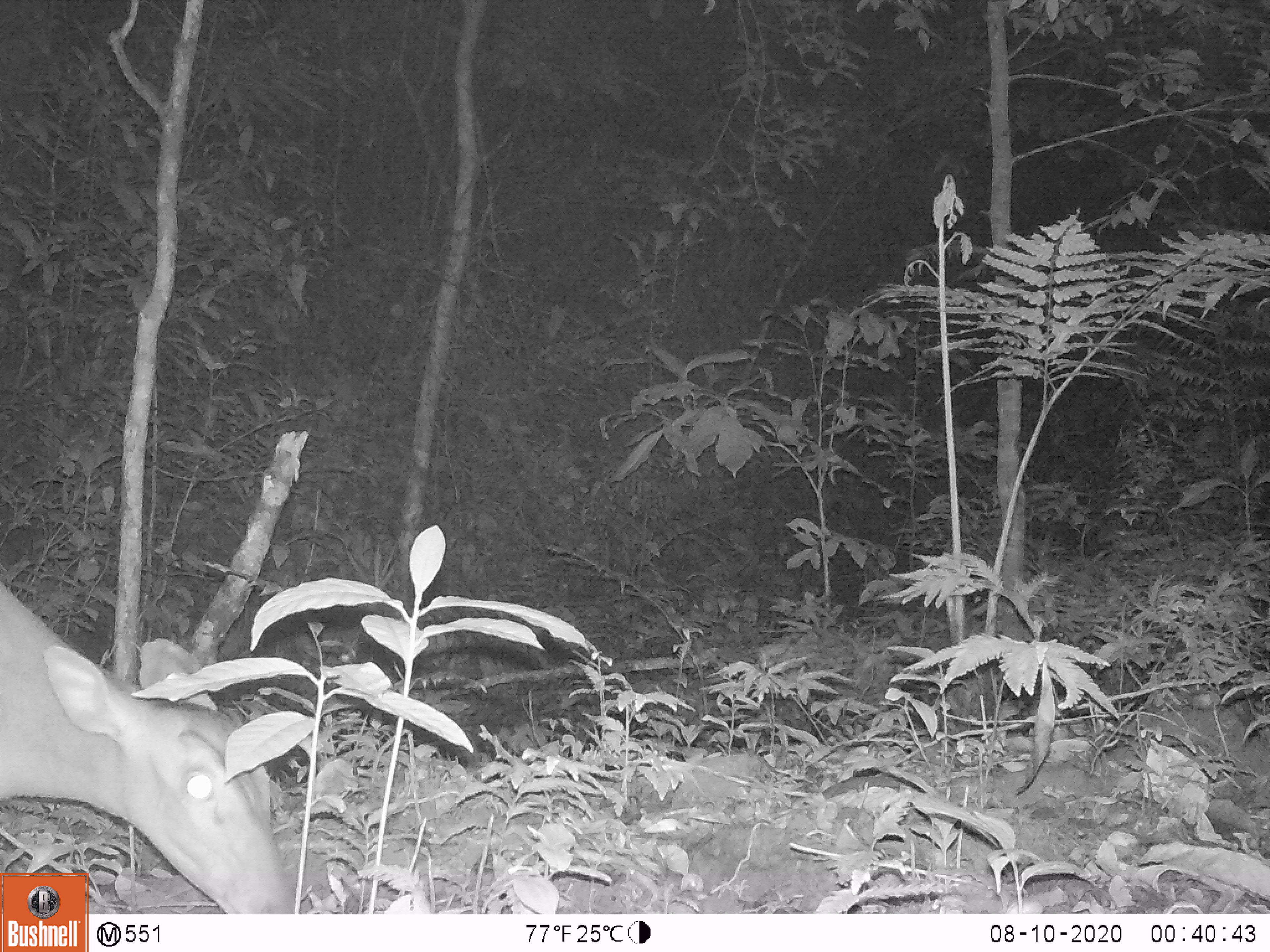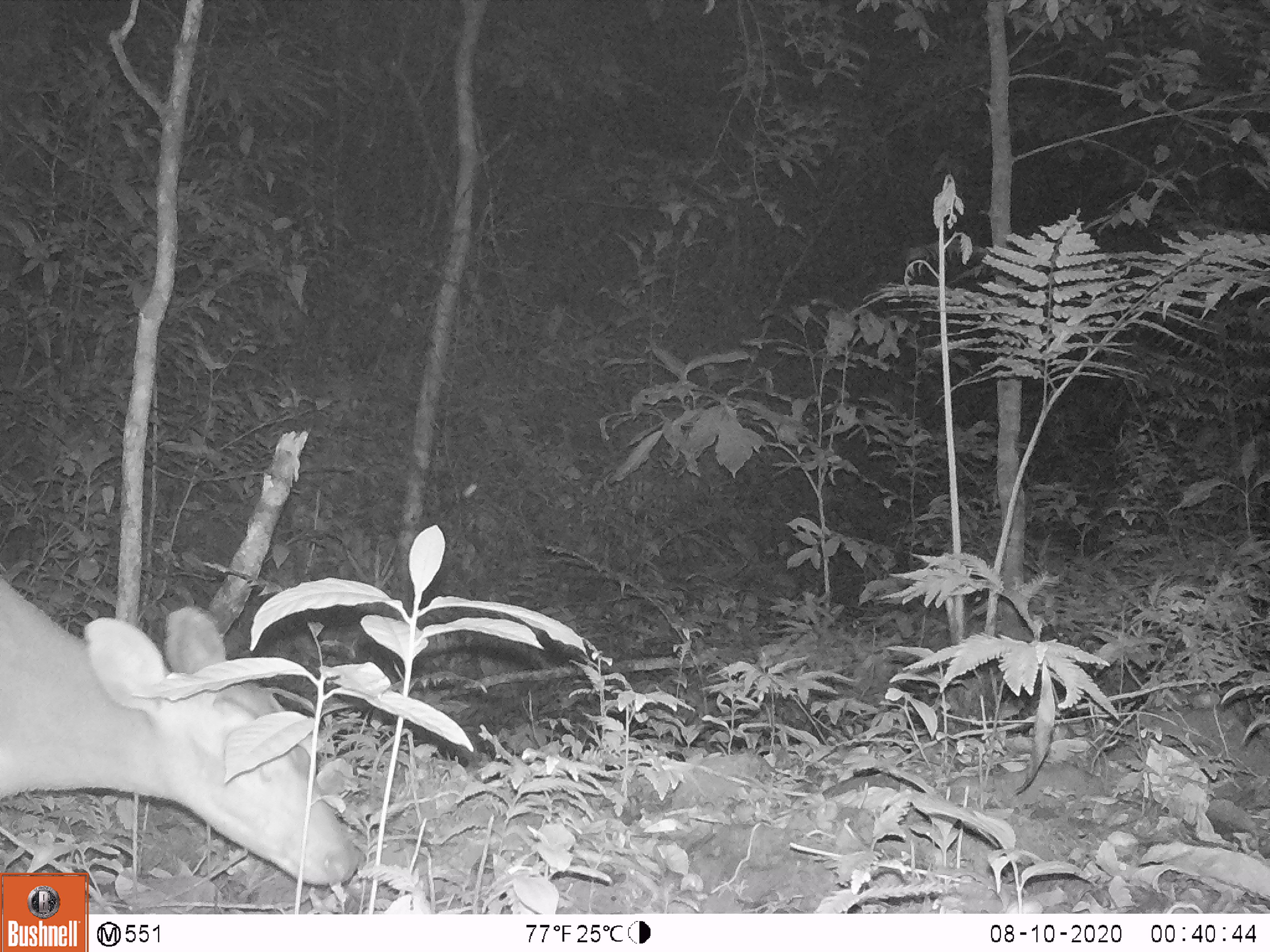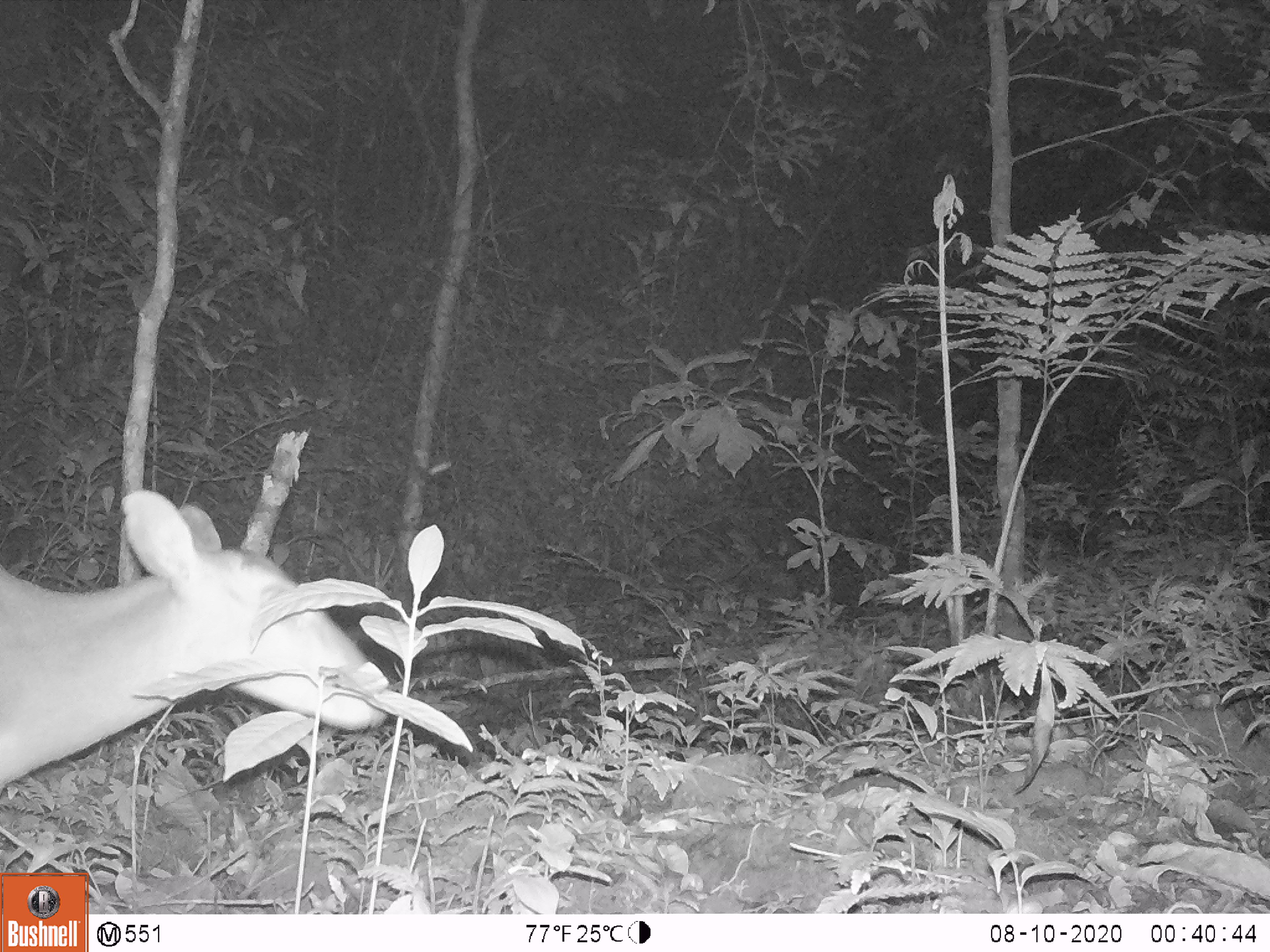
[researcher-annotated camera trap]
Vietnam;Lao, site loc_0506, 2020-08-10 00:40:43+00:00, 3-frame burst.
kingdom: Animalia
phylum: Chordata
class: Mammalia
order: Artiodactyla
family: Cervidae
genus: Muntiacus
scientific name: Muntiacus vuquangensis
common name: large-antlered muntjac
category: large antlered muntjac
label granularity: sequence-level